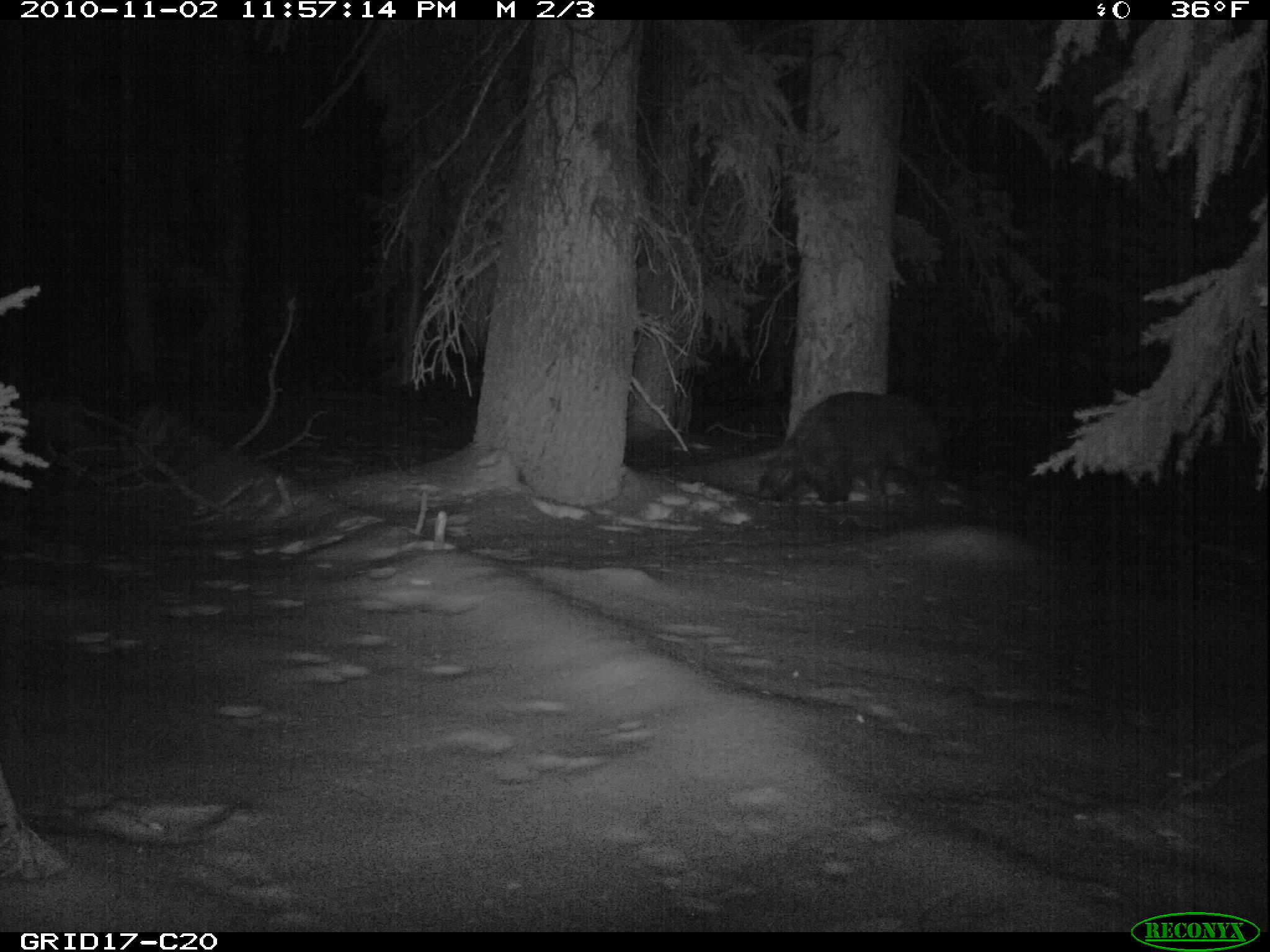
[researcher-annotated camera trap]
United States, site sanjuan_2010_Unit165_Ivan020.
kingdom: Animalia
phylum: Chordata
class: Mammalia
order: Carnivora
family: Ursidae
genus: Ursus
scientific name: Ursus americanus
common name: american black bear